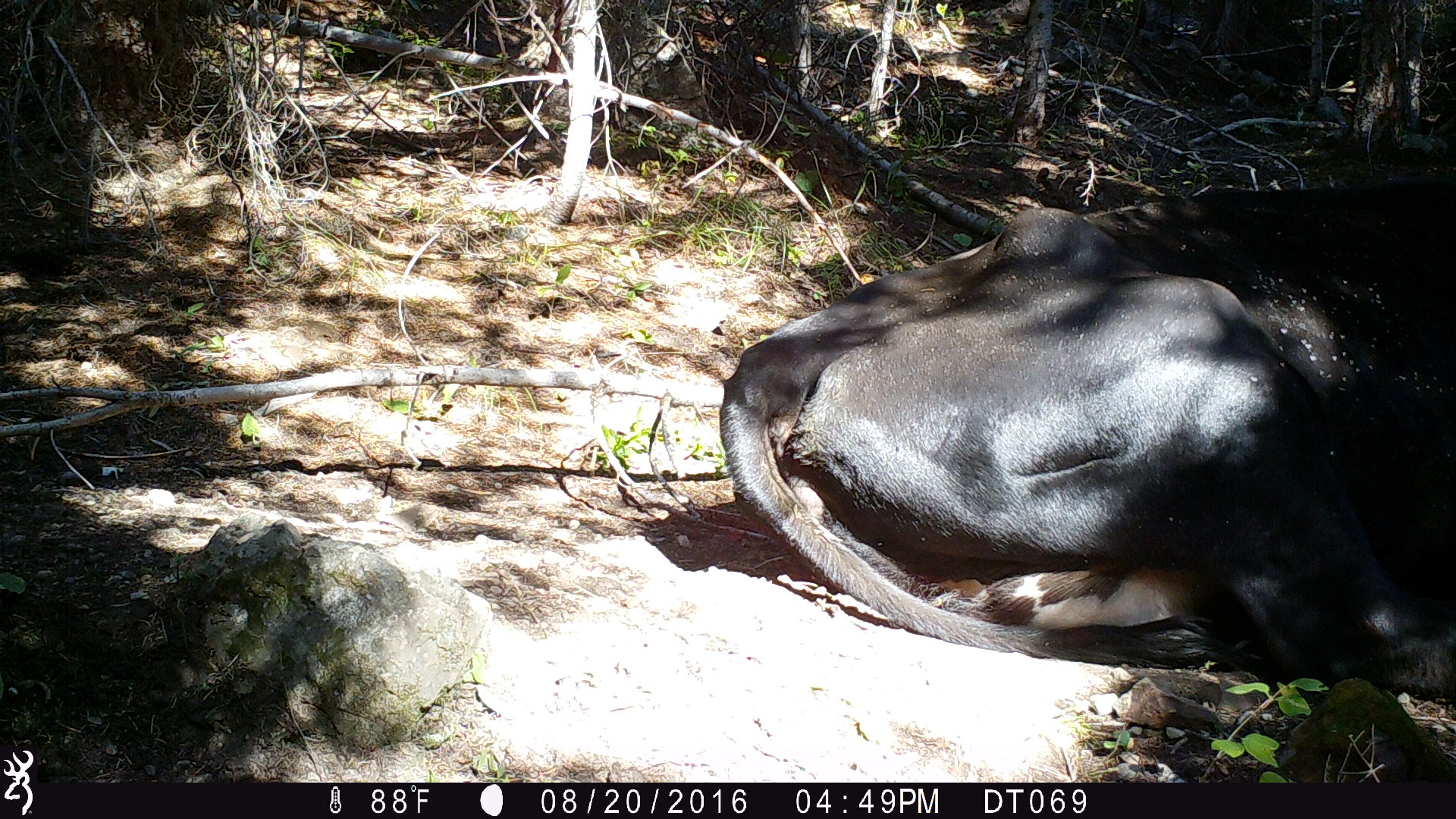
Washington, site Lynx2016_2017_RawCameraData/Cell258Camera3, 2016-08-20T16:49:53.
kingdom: Animalia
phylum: Chordata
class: Mammalia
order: Artiodactyla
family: Bovidae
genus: Bos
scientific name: Bos taurus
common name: domestic cattle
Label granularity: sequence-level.